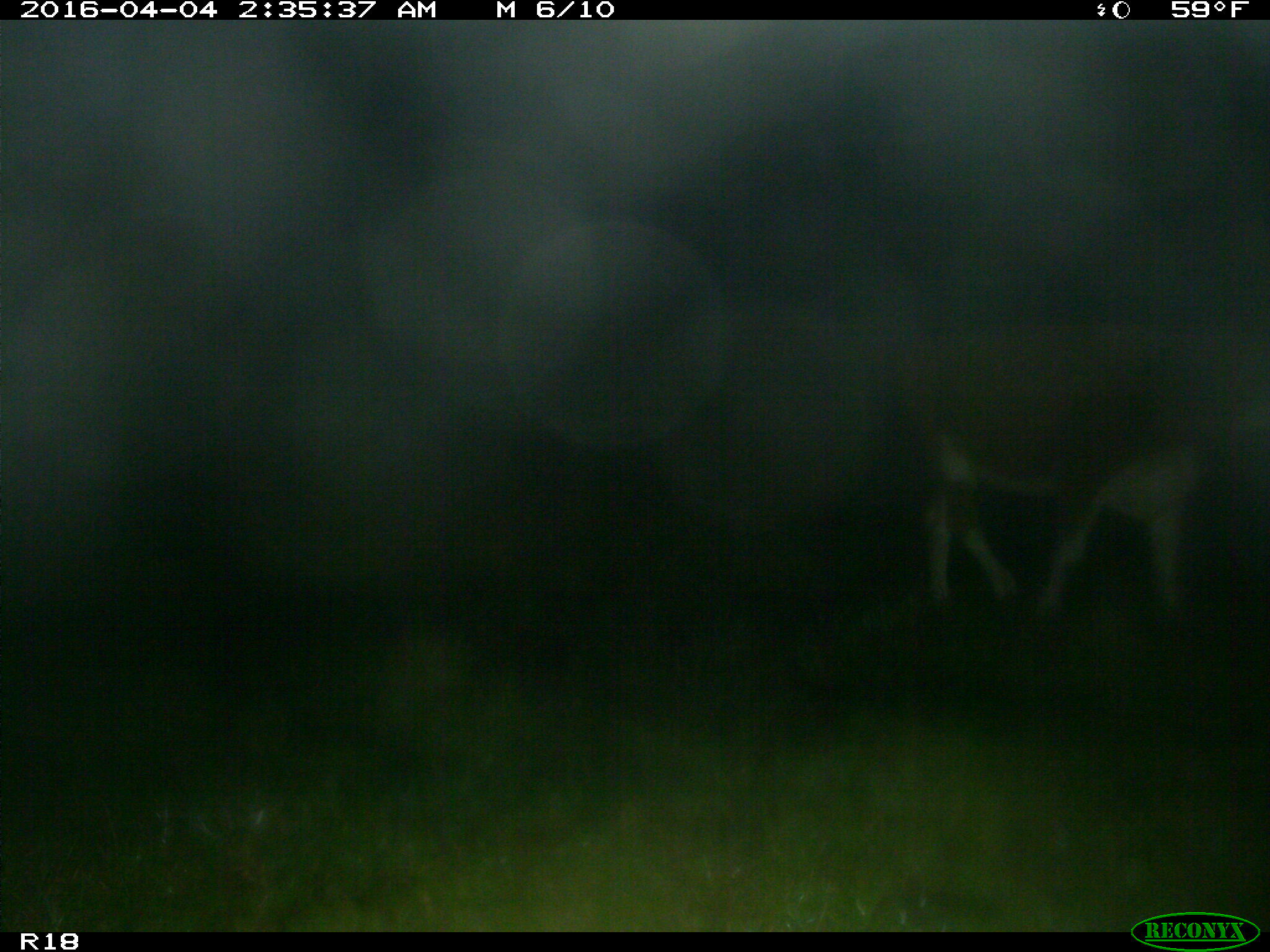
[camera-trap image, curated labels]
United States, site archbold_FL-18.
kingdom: Animalia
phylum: Chordata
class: Mammalia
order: Artiodactyla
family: Bovidae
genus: Bos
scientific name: Bos taurus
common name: domestic cow